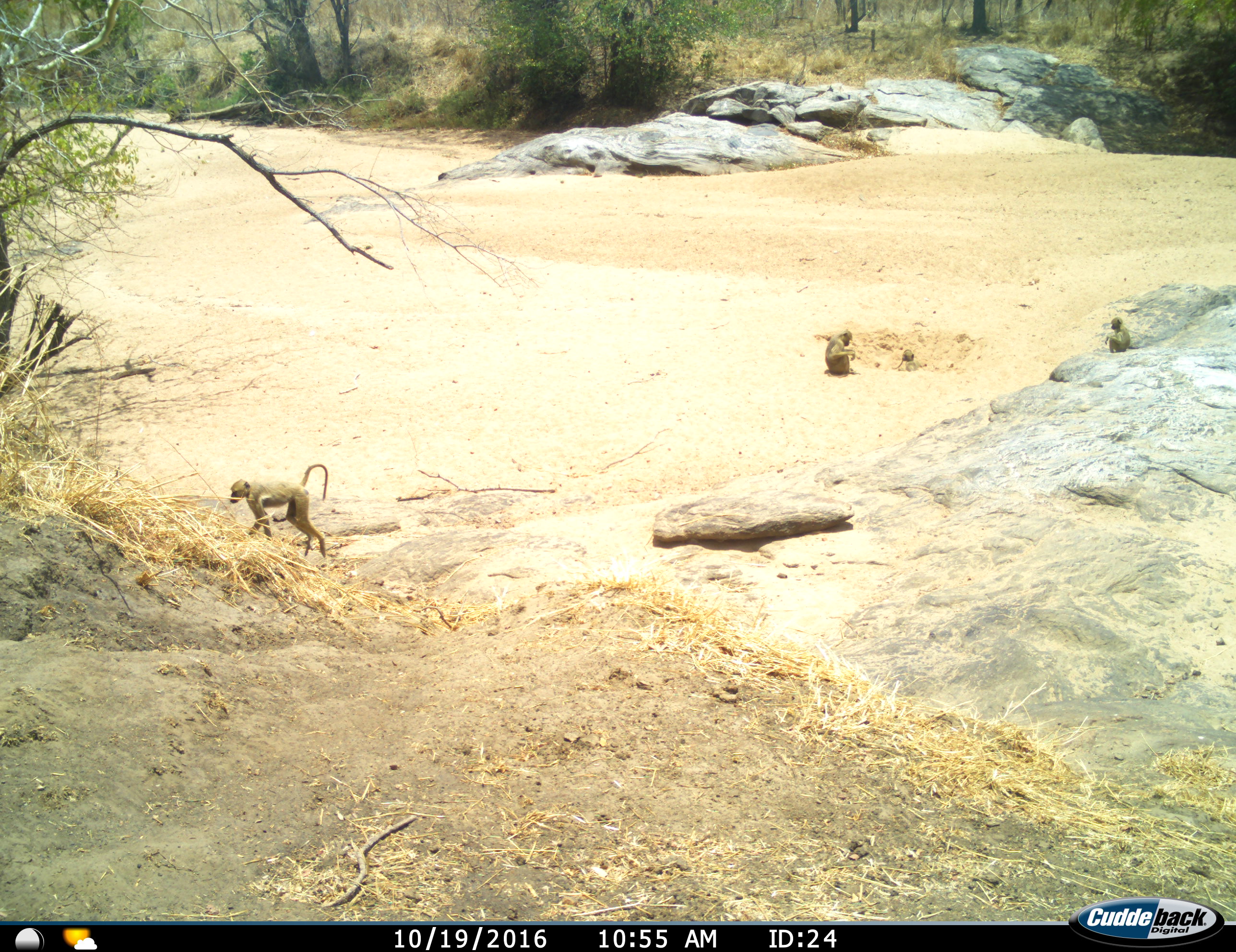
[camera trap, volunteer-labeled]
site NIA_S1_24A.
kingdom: Animalia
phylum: Chordata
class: Mammalia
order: Primates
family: Cercopithecidae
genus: Papio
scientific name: Papio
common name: baboon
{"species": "baboon (Papio)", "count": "4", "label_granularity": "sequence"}